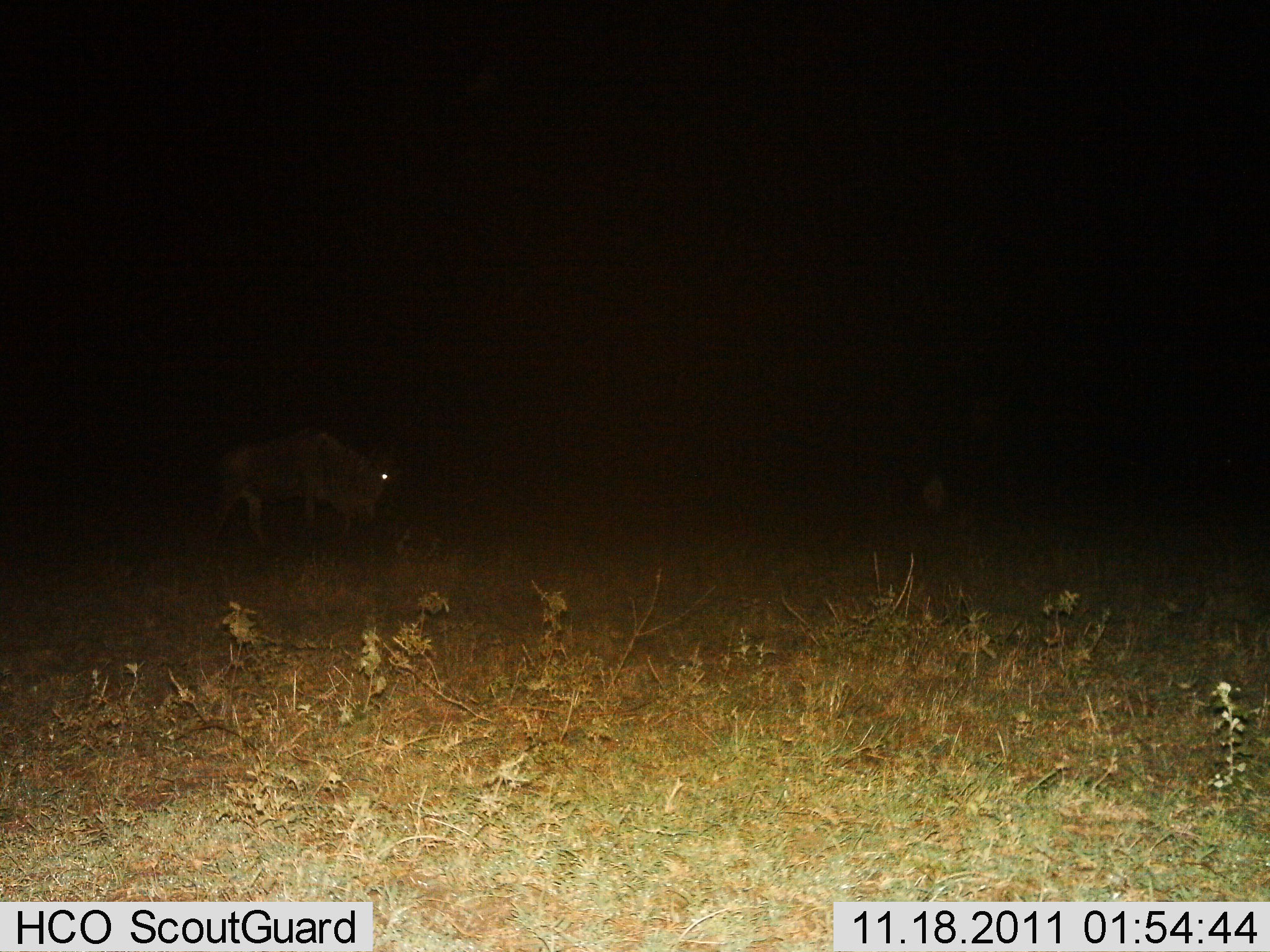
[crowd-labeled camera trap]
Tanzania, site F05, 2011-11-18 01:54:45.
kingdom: Animalia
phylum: Chordata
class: Mammalia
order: Artiodactyla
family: Bovidae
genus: Connochaetes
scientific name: Connochaetes taurinus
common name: blue wildebeest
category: wildebeest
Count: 1.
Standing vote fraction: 50%.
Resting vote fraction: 0%.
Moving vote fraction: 50%.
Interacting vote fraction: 0%.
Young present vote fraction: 0%.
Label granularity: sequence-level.